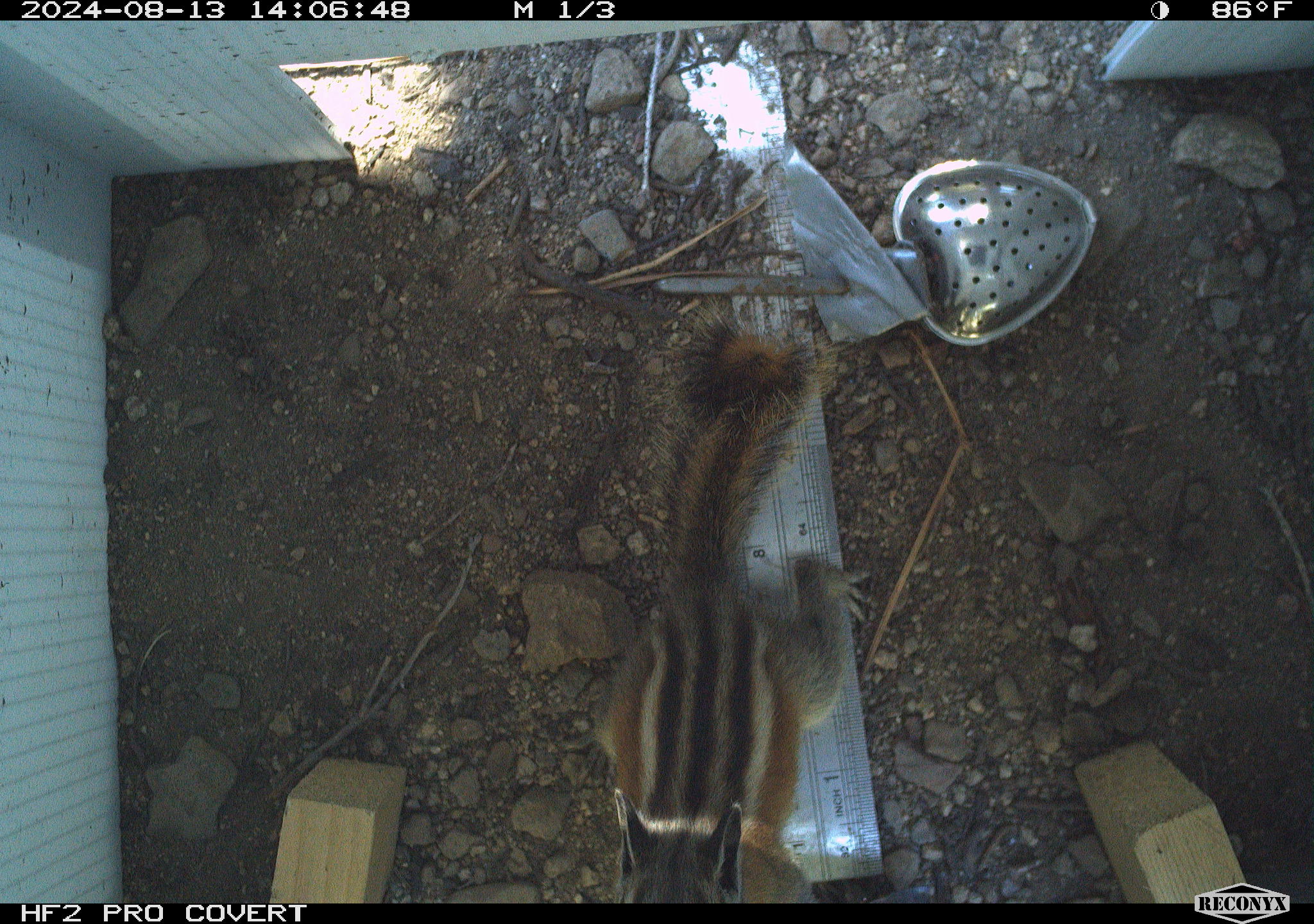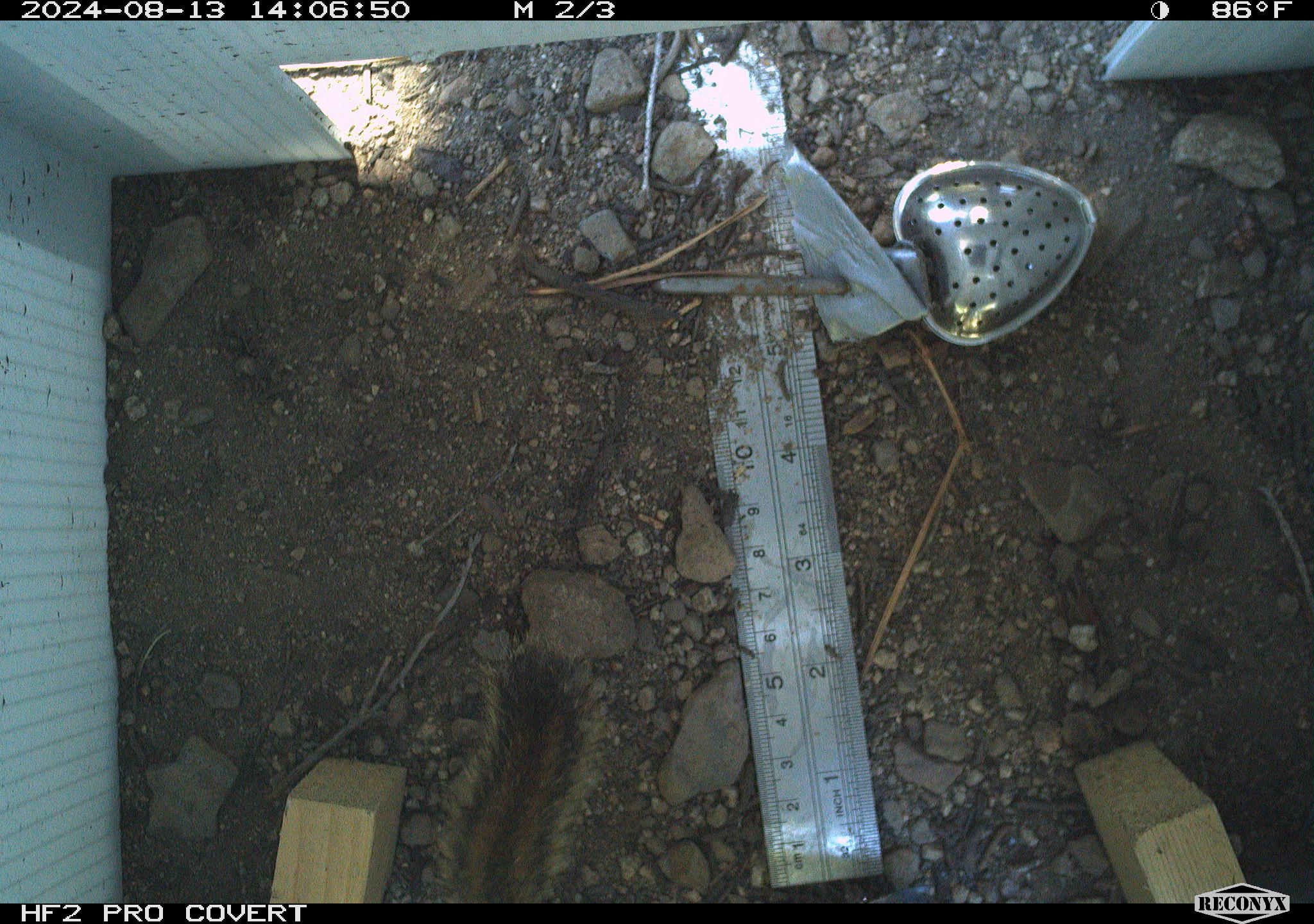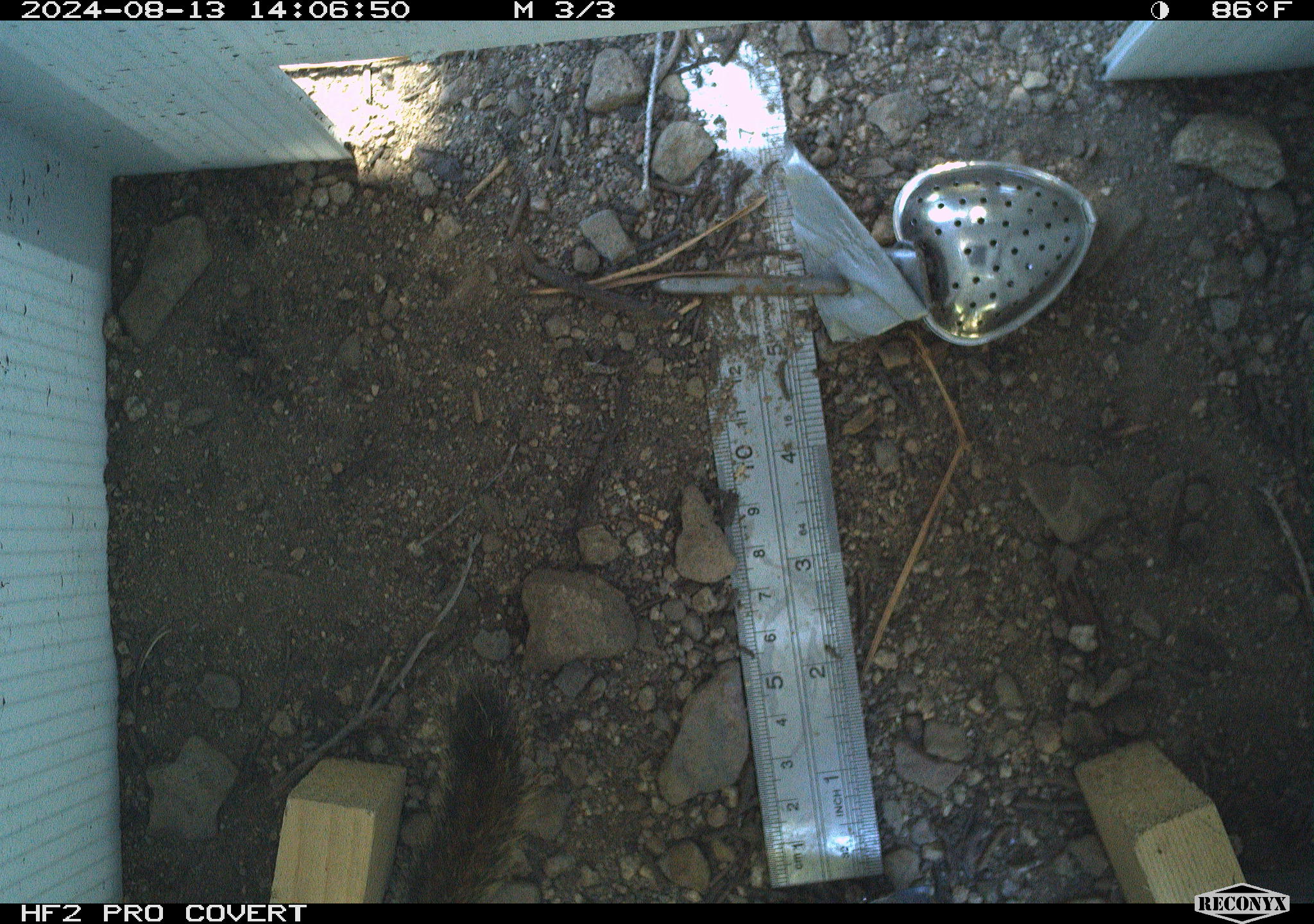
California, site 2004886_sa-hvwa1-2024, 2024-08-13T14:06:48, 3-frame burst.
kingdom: Animalia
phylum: Chordata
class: Mammalia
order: Rodentia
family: Sciuridae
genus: Neotamias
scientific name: Neotamias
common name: western chipmunks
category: neotamias species